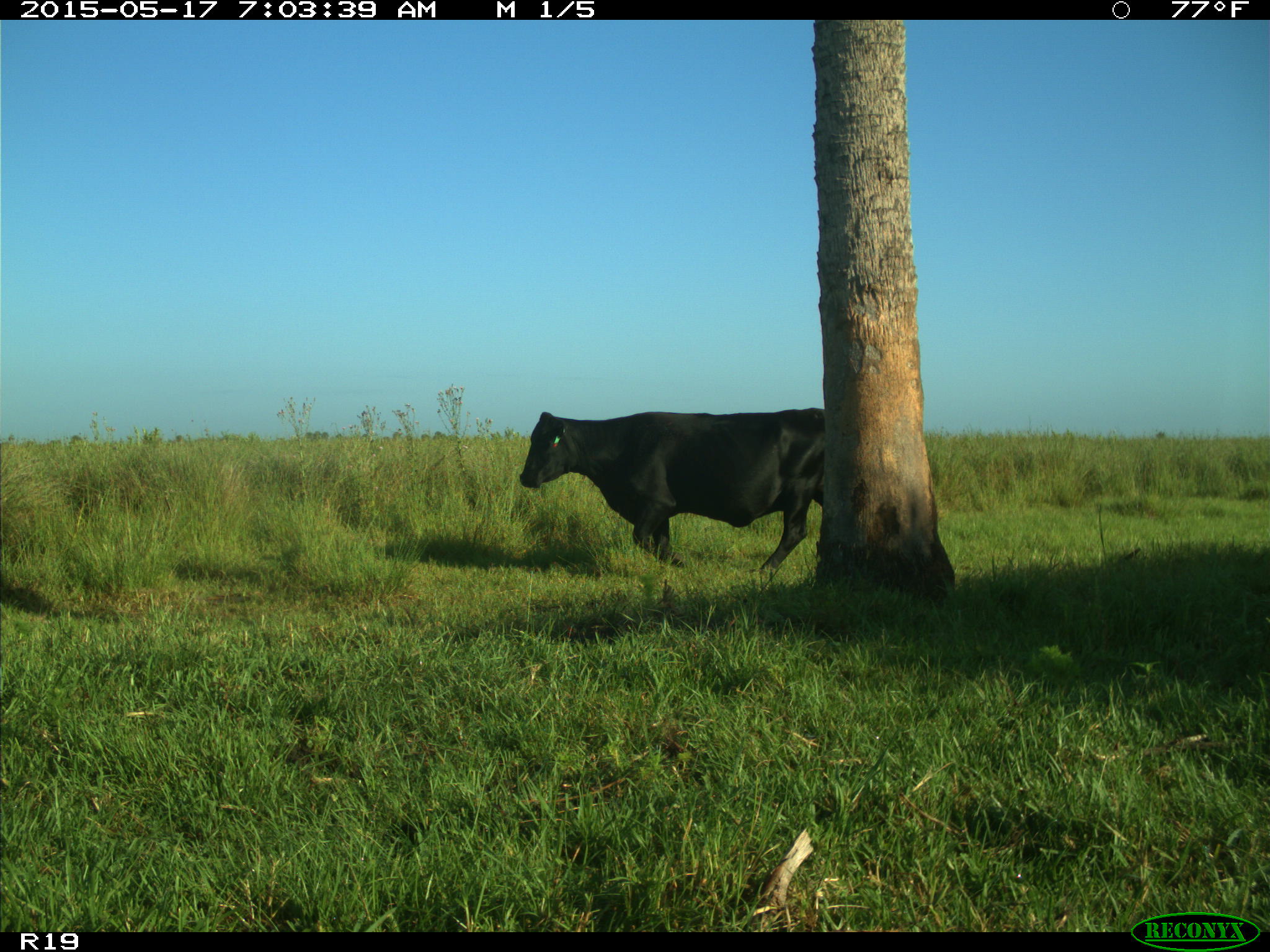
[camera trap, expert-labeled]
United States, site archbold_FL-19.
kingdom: Animalia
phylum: Chordata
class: Mammalia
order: Artiodactyla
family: Bovidae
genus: Bos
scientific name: Bos taurus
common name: domestic cow